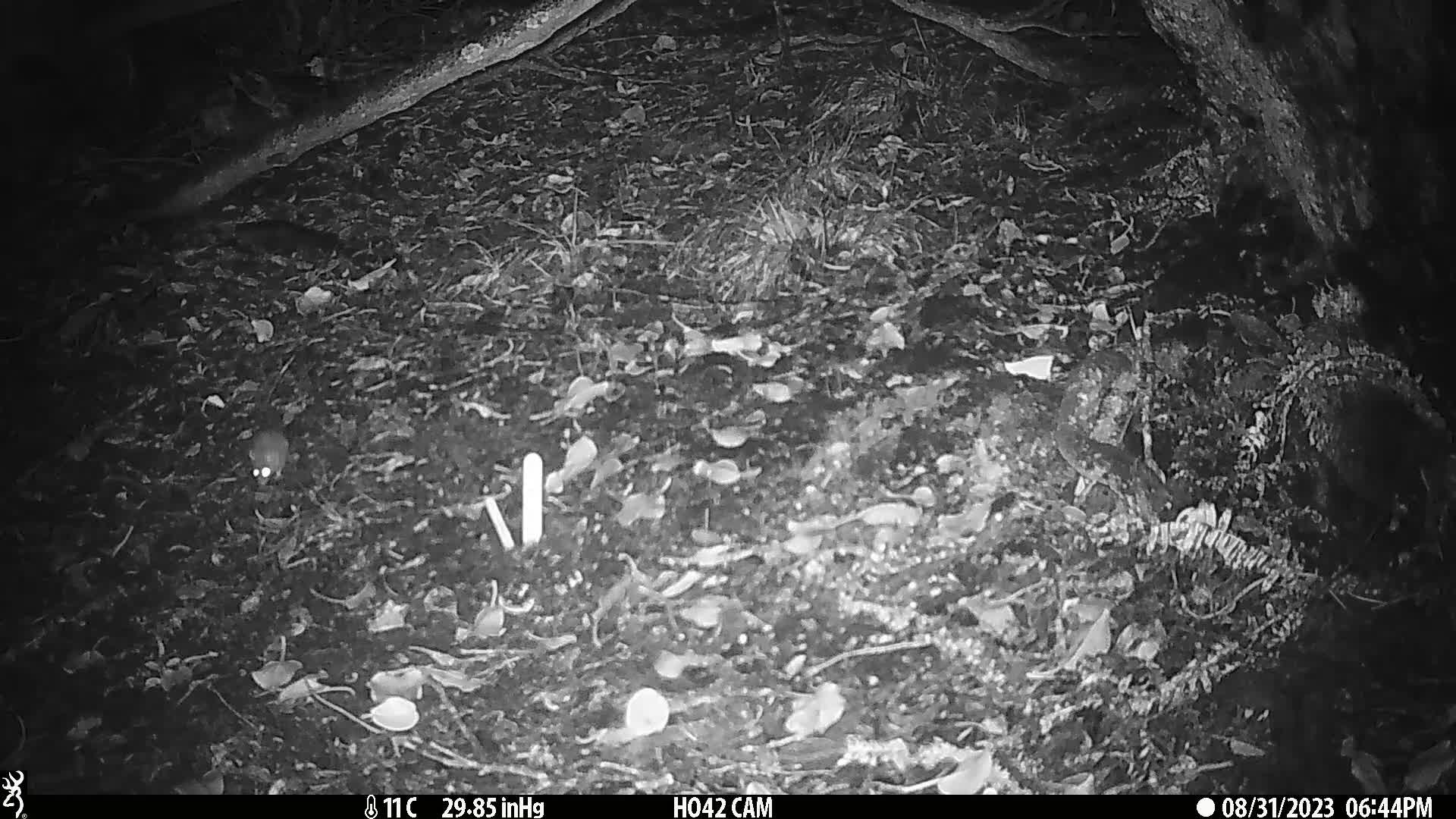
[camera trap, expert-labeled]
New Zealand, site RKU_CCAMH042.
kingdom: Animalia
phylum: Chordata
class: Mammalia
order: Rodentia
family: Muridae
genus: Rattus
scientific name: Rattus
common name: rat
Rat (Rattus).